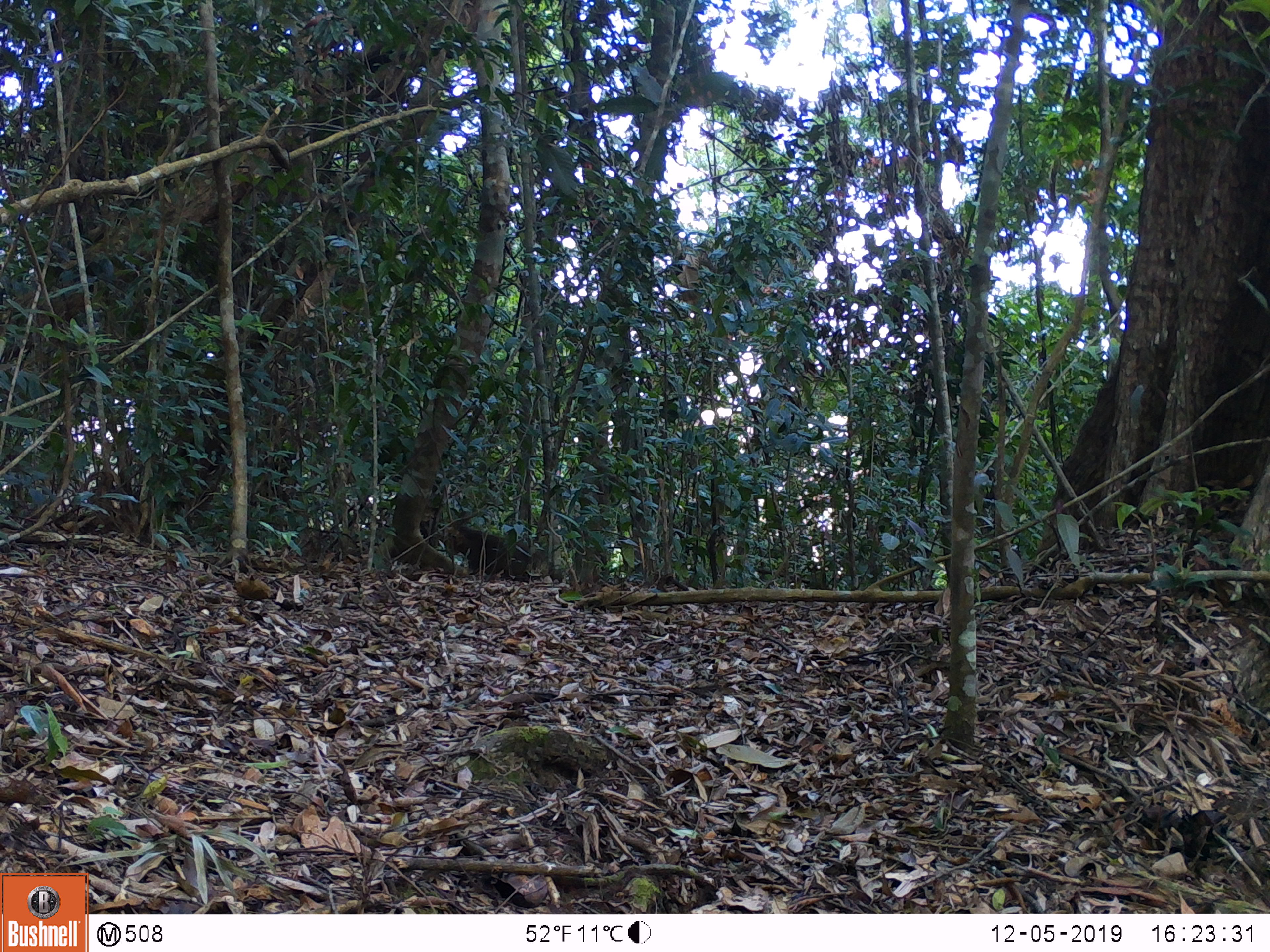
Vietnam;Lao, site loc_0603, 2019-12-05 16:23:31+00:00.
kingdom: Animalia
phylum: Chordata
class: Mammalia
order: Primates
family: Cercopithecidae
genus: Macaca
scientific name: Macaca arctoides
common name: stump-tailed macaque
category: stump tailed macaque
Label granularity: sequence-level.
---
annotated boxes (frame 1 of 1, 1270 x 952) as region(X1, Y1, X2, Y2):
stump tailed macaque: region(443, 524, 545, 576)